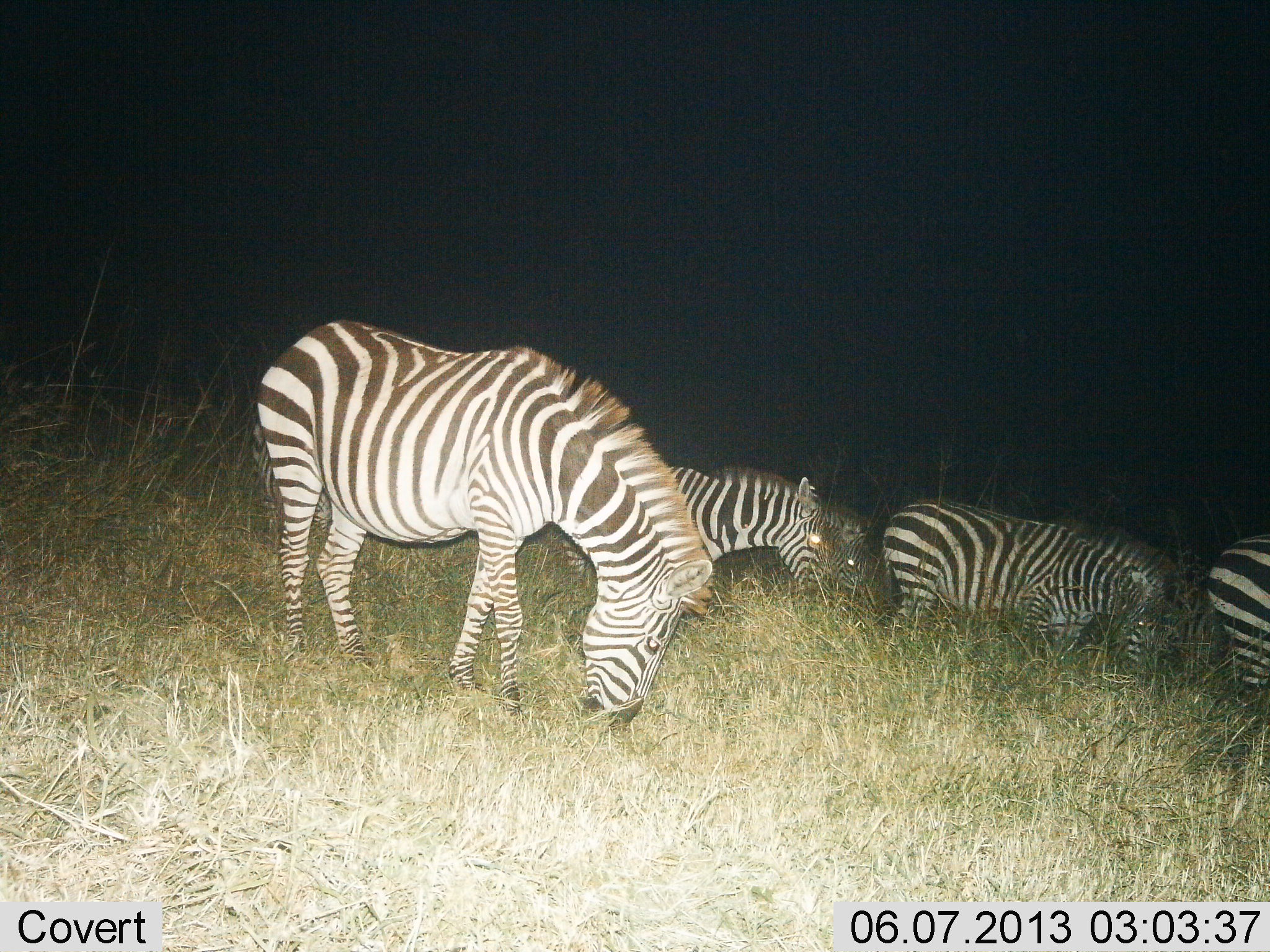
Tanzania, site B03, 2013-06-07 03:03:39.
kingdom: Animalia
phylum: Chordata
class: Mammalia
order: Perissodactyla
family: Equidae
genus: Equus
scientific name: Equus quagga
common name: plains zebra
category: zebra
Zebra (plains zebra) (Equus quagga), count 5. Behavior (volunteer vote fractions): standing 41%, resting 3%, moving 14%, interacting 0%. Young present (vote fraction): 0%. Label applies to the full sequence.